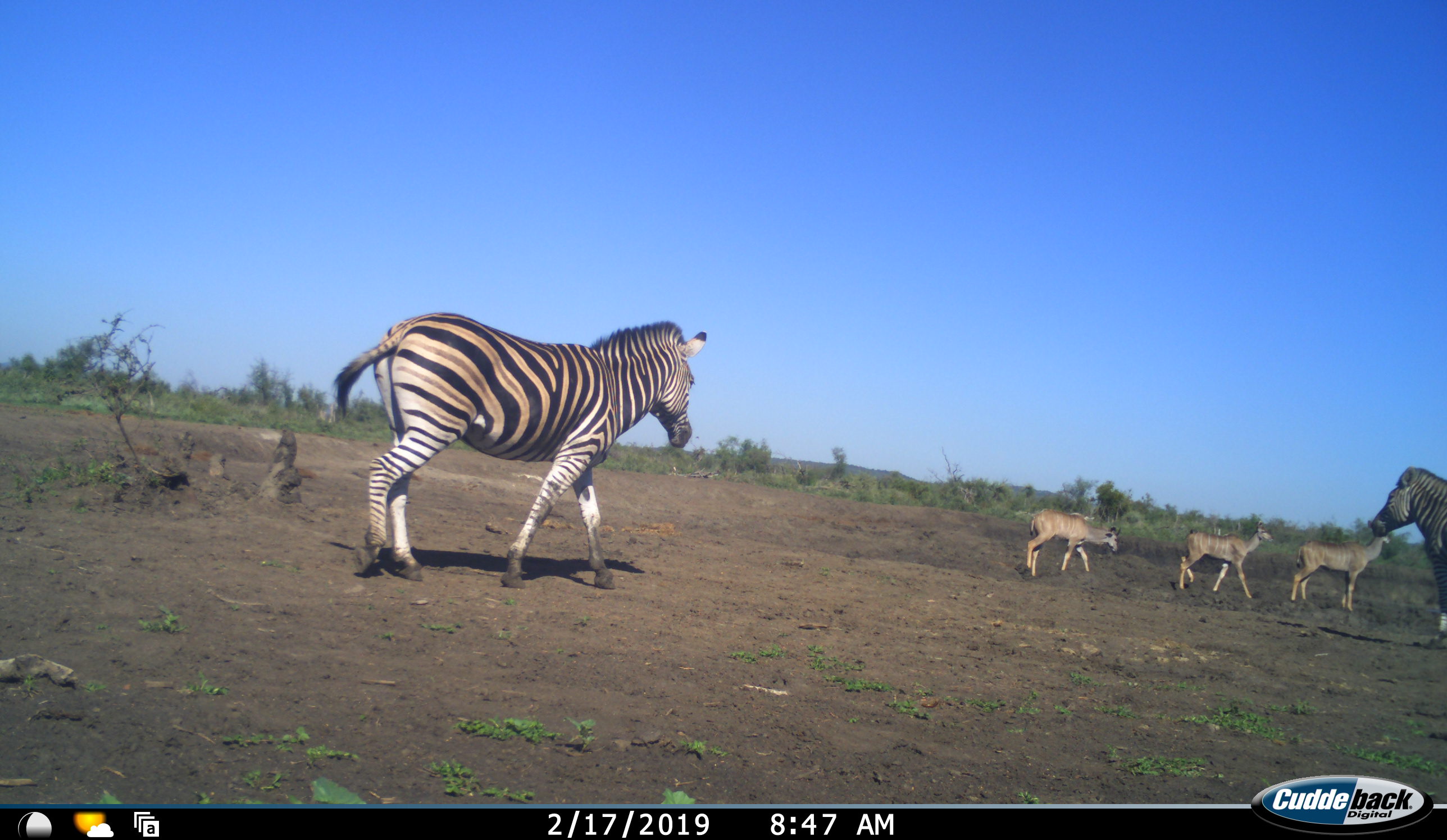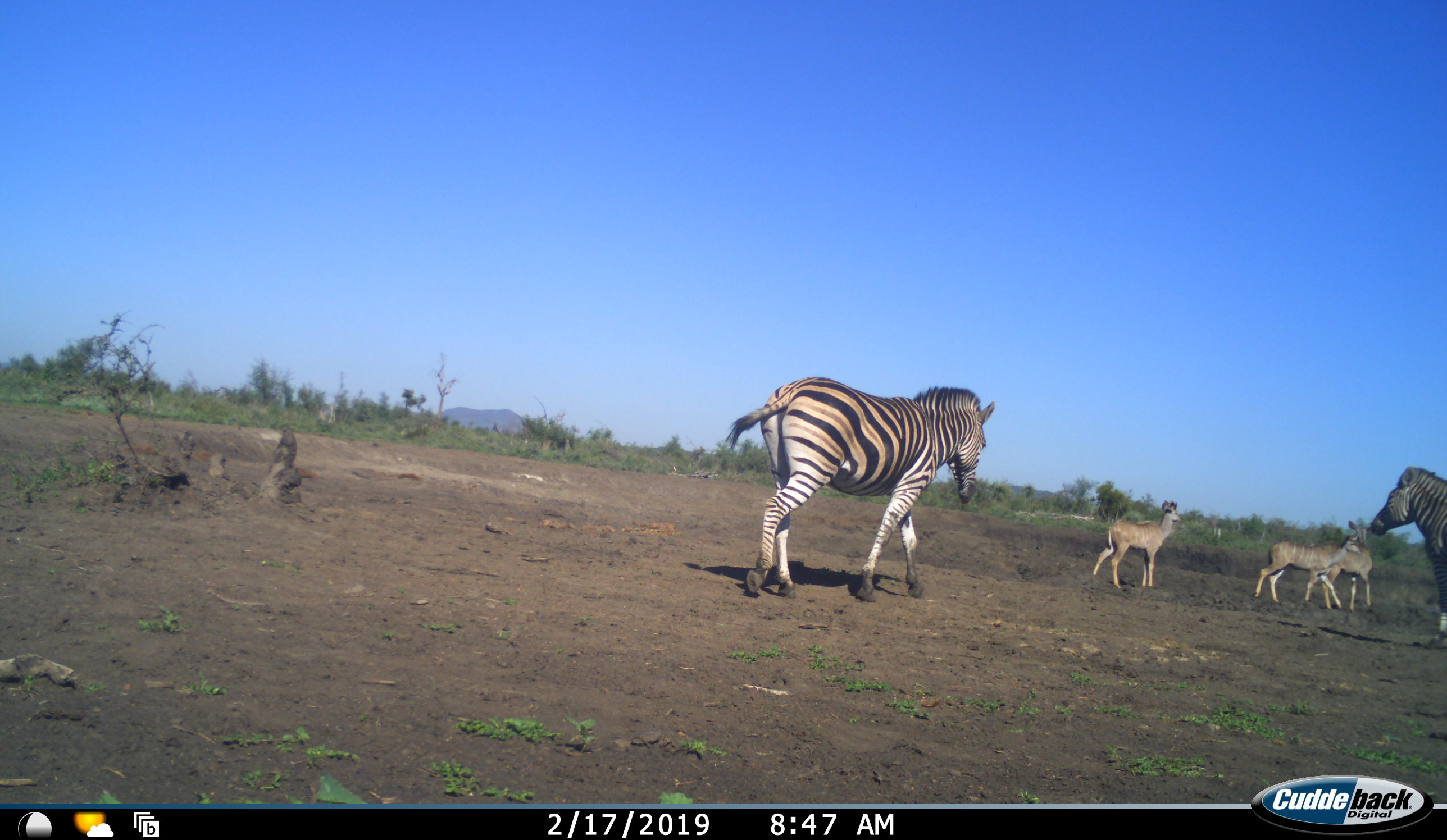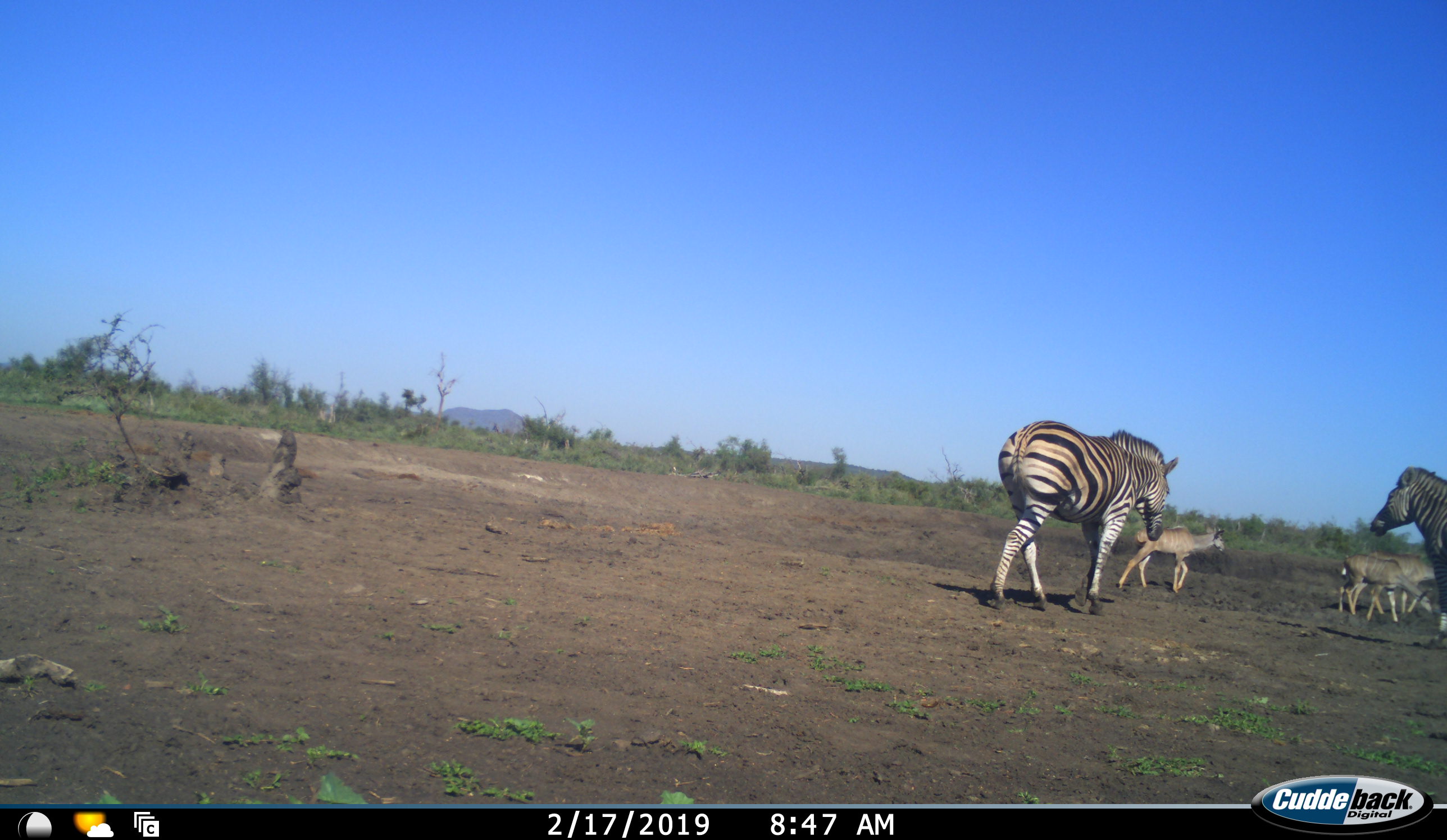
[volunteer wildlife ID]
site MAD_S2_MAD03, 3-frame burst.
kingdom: Animalia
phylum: Chordata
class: Mammalia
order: Artiodactyla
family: Bovidae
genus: Tragelaphus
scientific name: Tragelaphus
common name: kudu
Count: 3.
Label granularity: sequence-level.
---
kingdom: Animalia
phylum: Chordata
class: Mammalia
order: Perissodactyla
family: Equidae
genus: Equus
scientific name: Equus quagga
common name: plains zebra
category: zebraplains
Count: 2.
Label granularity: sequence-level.